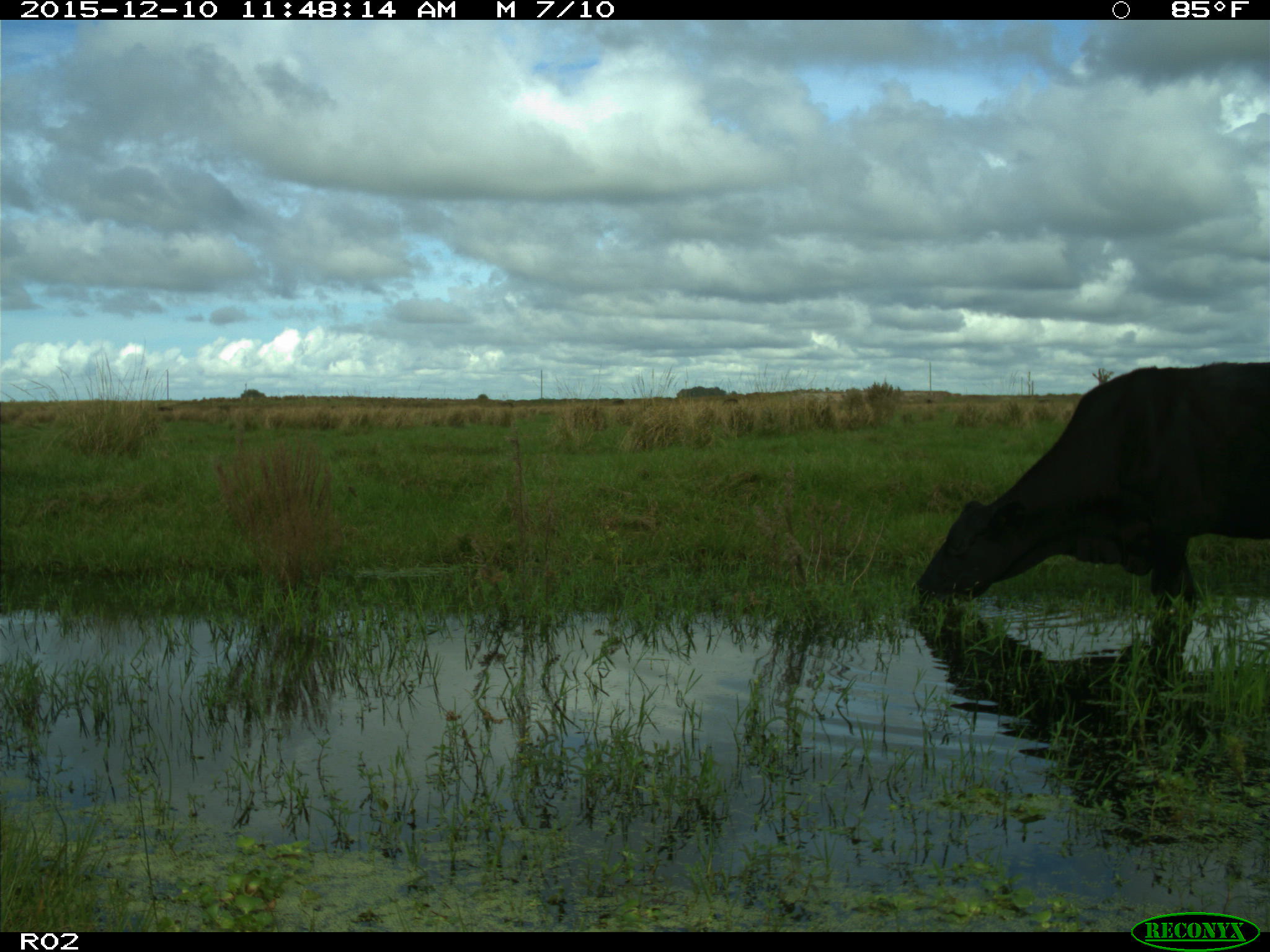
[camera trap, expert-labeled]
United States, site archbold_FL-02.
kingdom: Animalia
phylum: Chordata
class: Mammalia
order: Artiodactyla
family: Bovidae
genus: Bos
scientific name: Bos taurus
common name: domestic cow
Bos taurus (domestic cow).